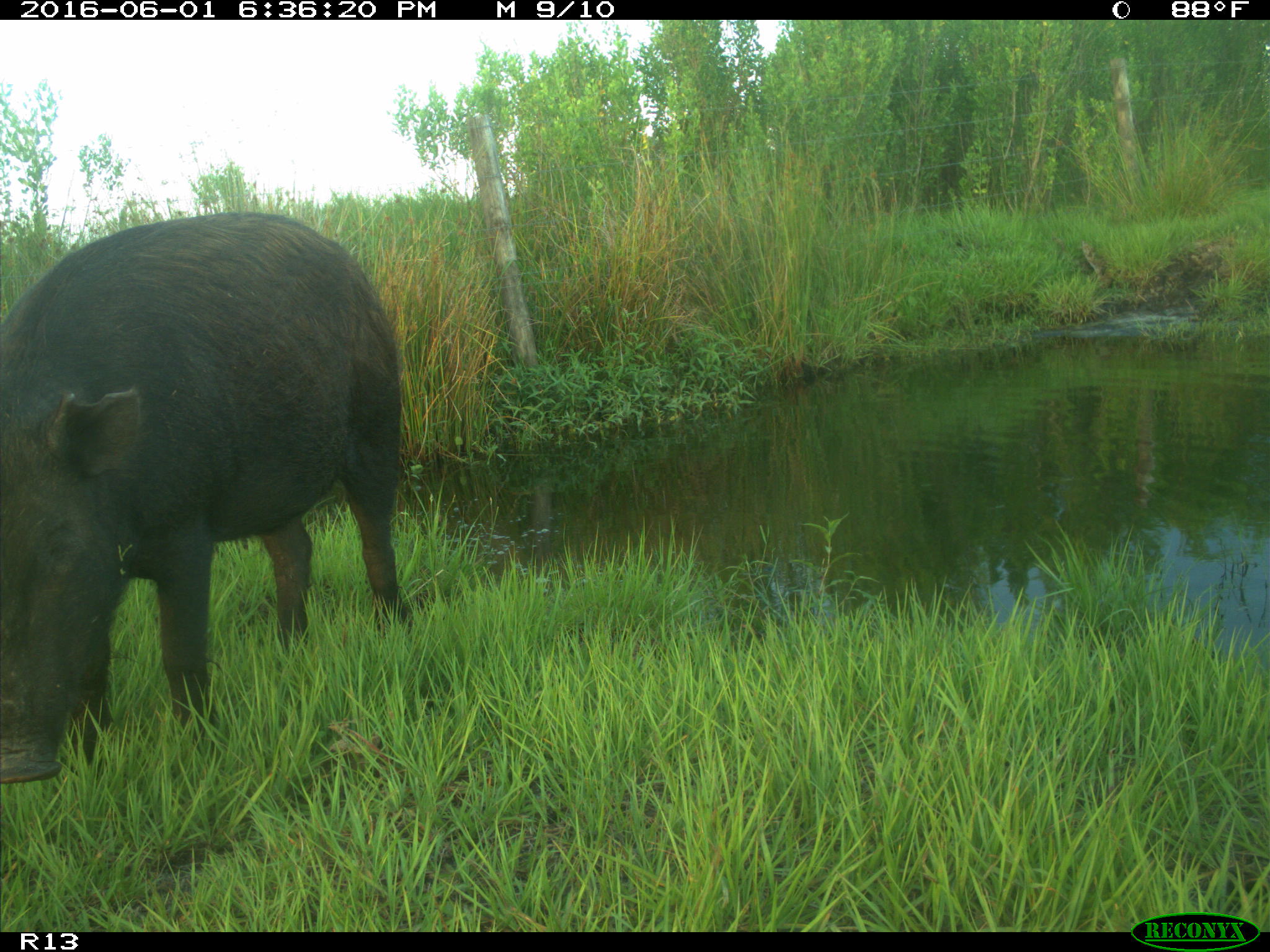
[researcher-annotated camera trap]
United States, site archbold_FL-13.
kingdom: Animalia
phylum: Chordata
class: Mammalia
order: Artiodactyla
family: Suidae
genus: Sus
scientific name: Sus scrofa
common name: wild boar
Sus scrofa (wild boar).